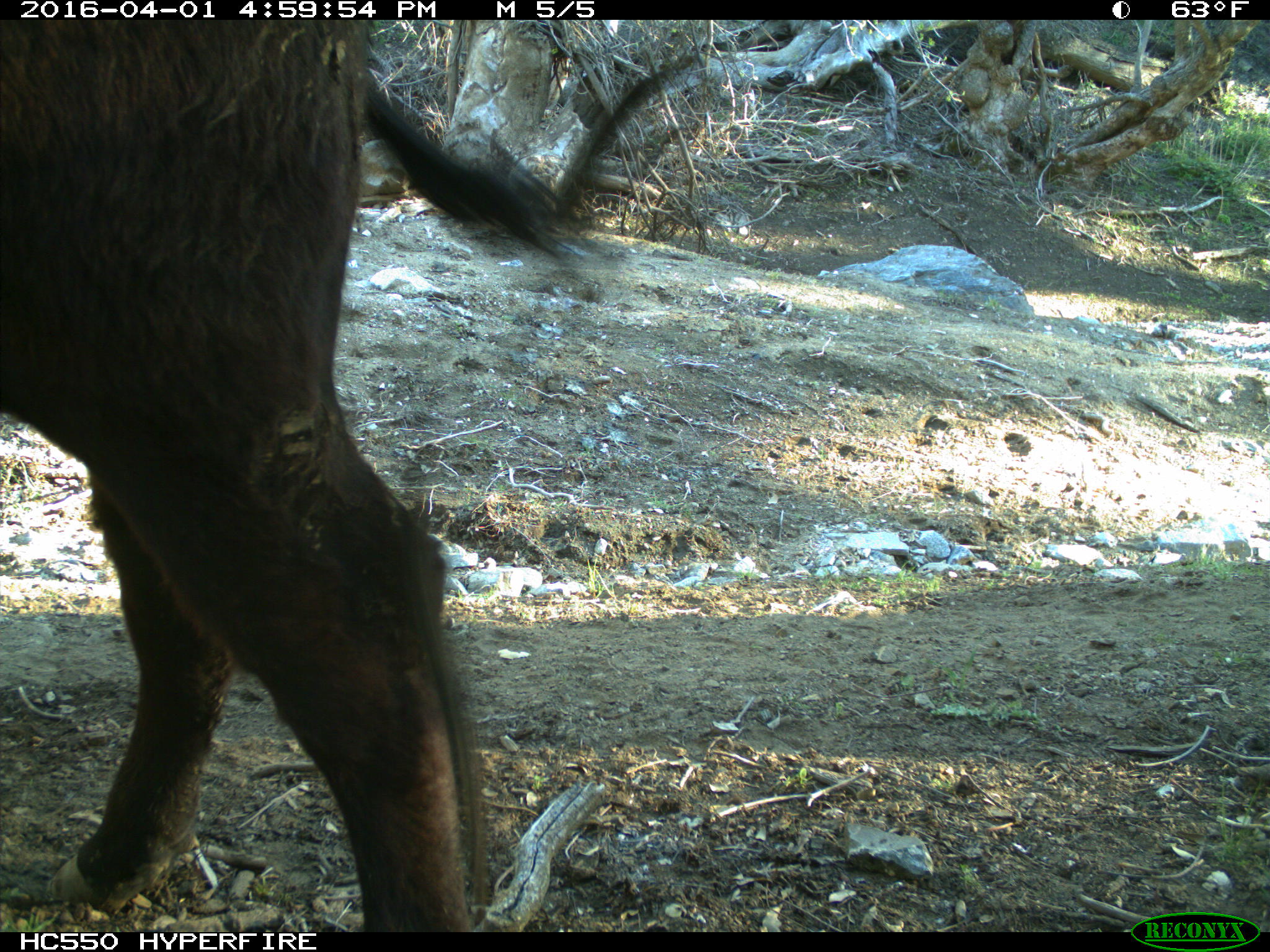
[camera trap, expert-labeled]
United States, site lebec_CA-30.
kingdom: Animalia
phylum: Chordata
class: Mammalia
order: Artiodactyla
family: Bovidae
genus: Bos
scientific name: Bos taurus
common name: domestic cow